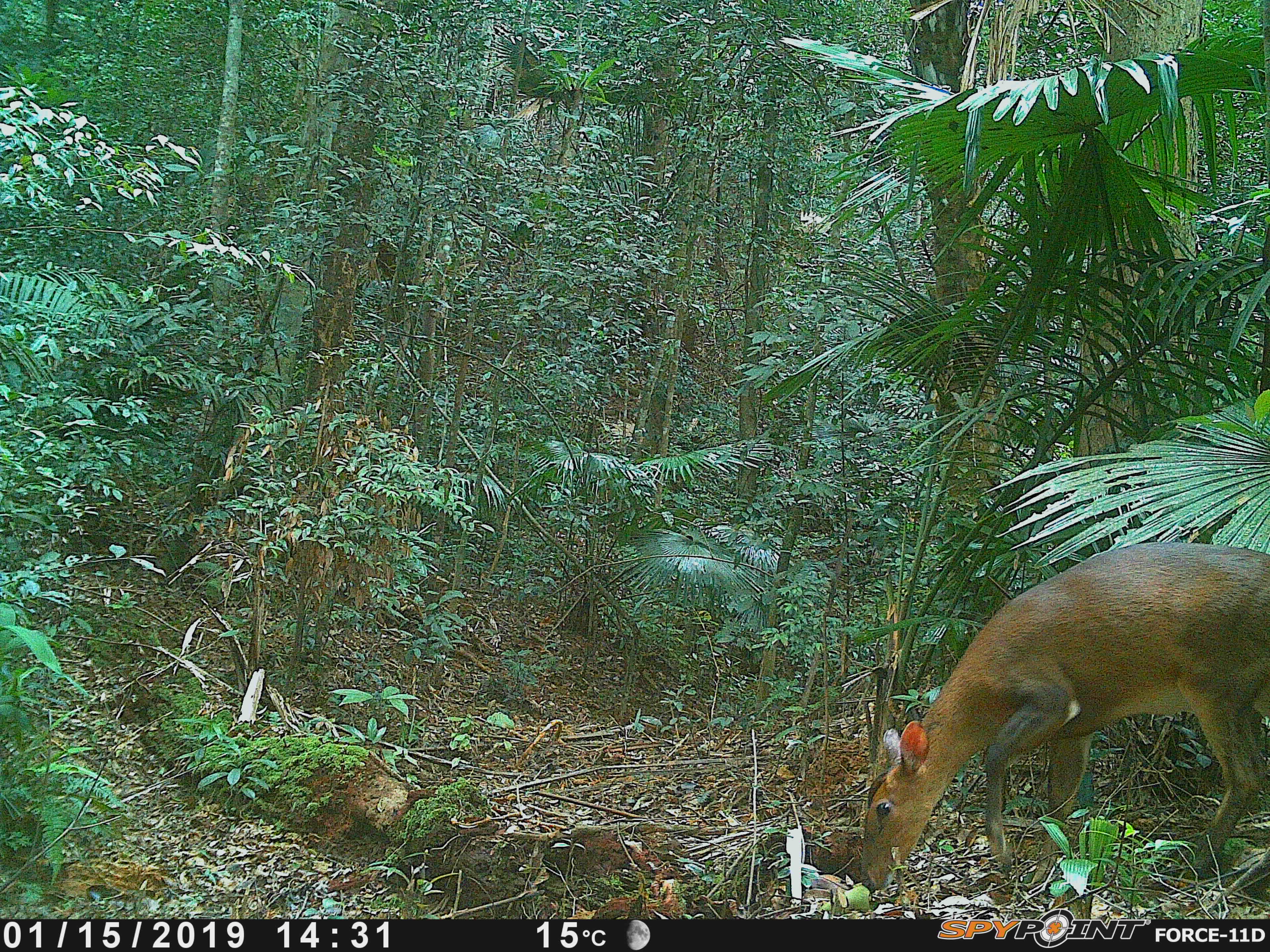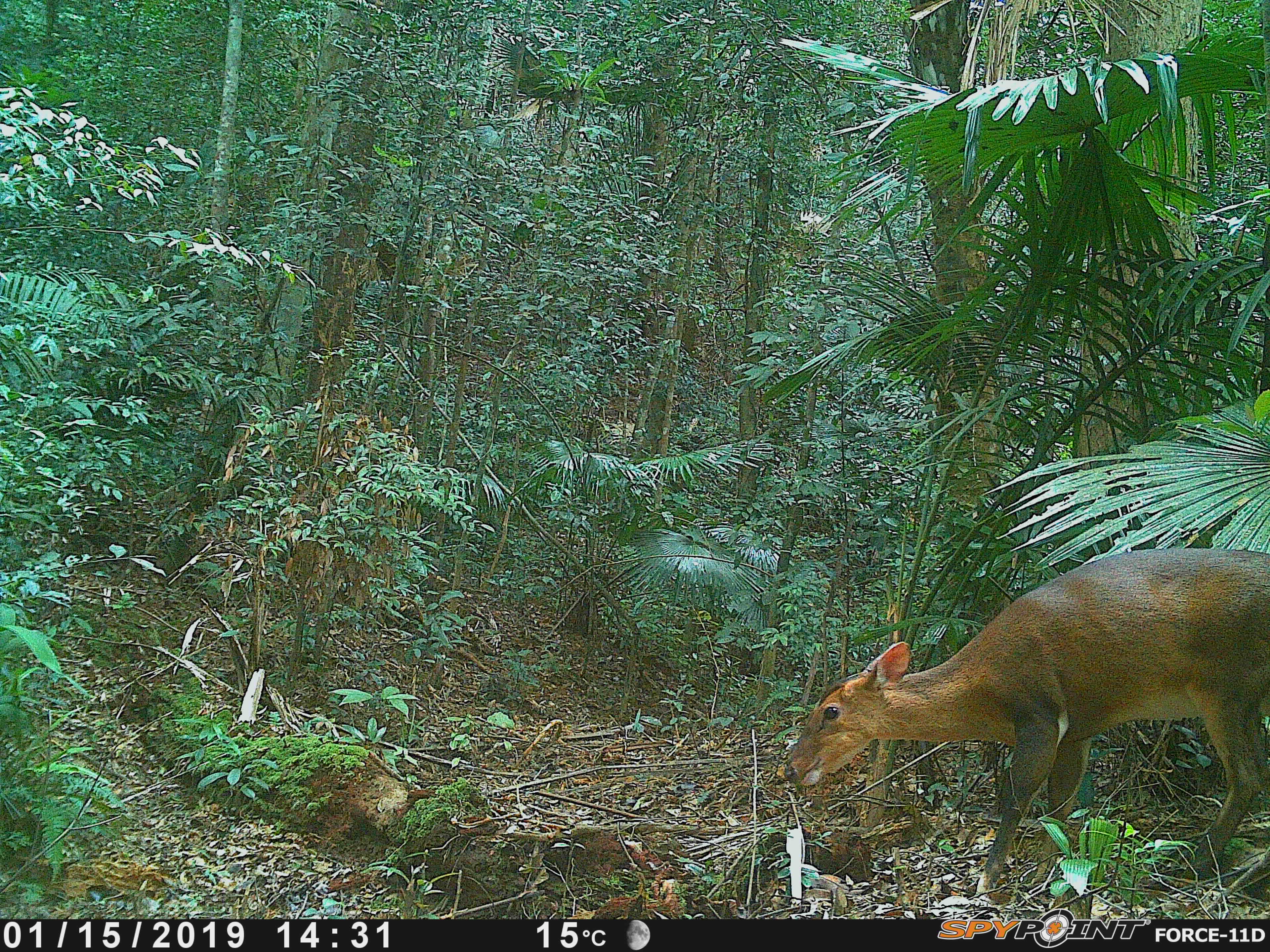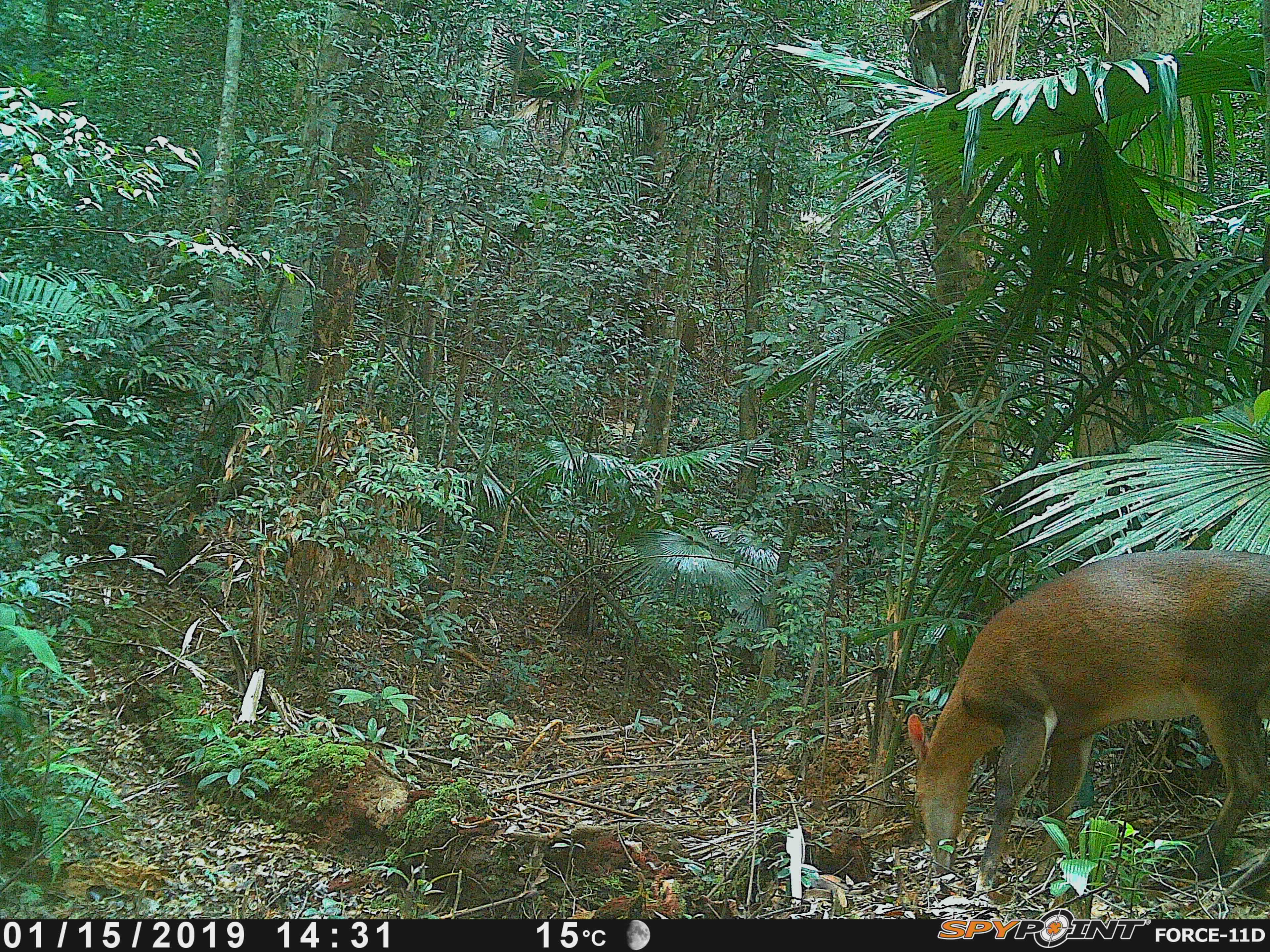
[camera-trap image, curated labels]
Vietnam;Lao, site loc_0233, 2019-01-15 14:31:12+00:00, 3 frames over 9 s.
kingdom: Animalia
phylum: Chordata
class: Mammalia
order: Artiodactyla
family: Cervidae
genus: Muntiacus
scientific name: Muntiacus vuquangensis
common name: large-antlered muntjac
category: large antlered muntjac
Large antlered muntjac (large-antlered muntjac) (Muntiacus vuquangensis). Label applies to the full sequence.